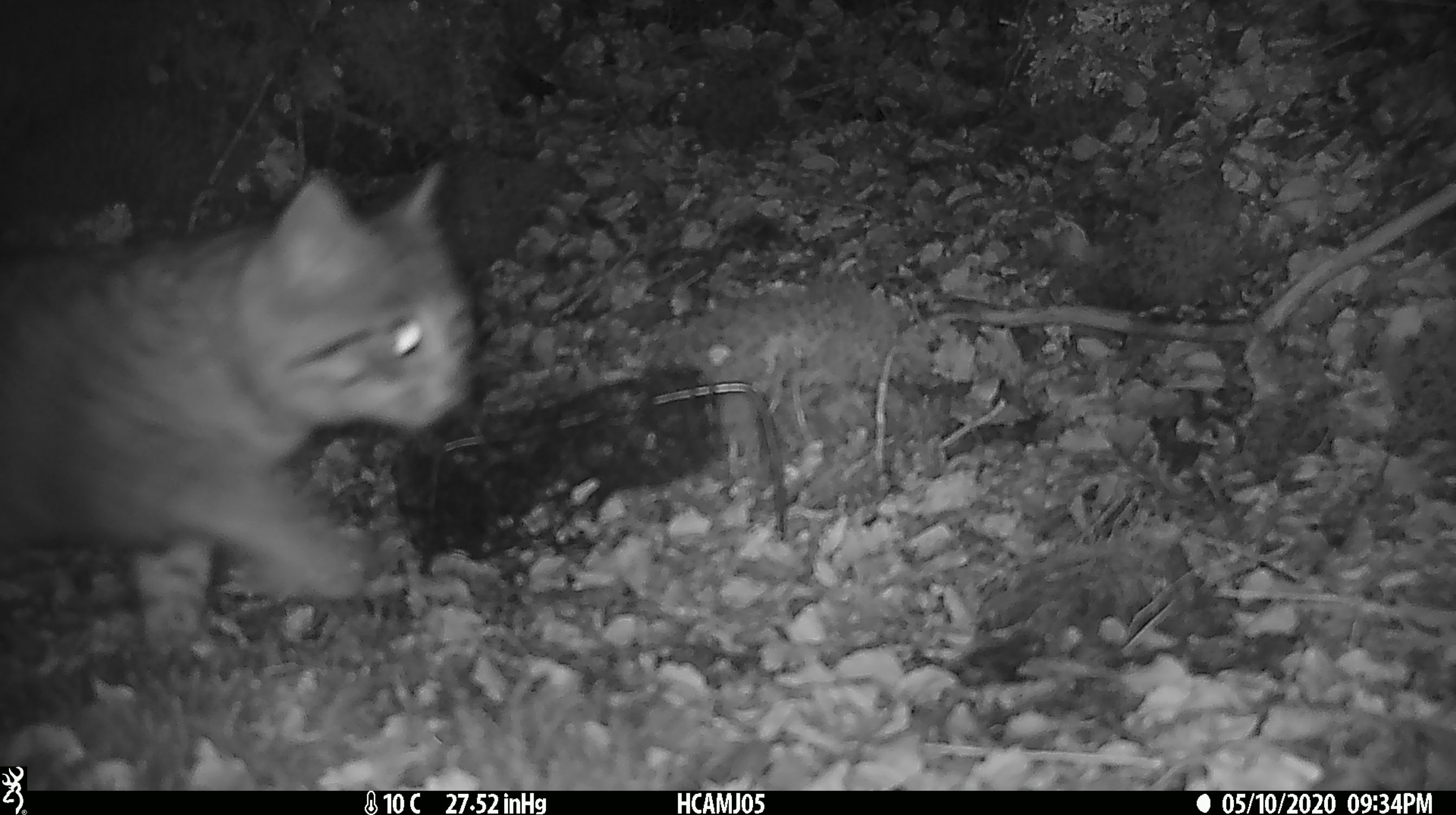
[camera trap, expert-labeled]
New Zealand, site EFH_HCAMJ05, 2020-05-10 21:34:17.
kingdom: Animalia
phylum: Chordata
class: Mammalia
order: Carnivora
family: Felidae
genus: Felis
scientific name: Felis catus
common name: domestic cat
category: cat